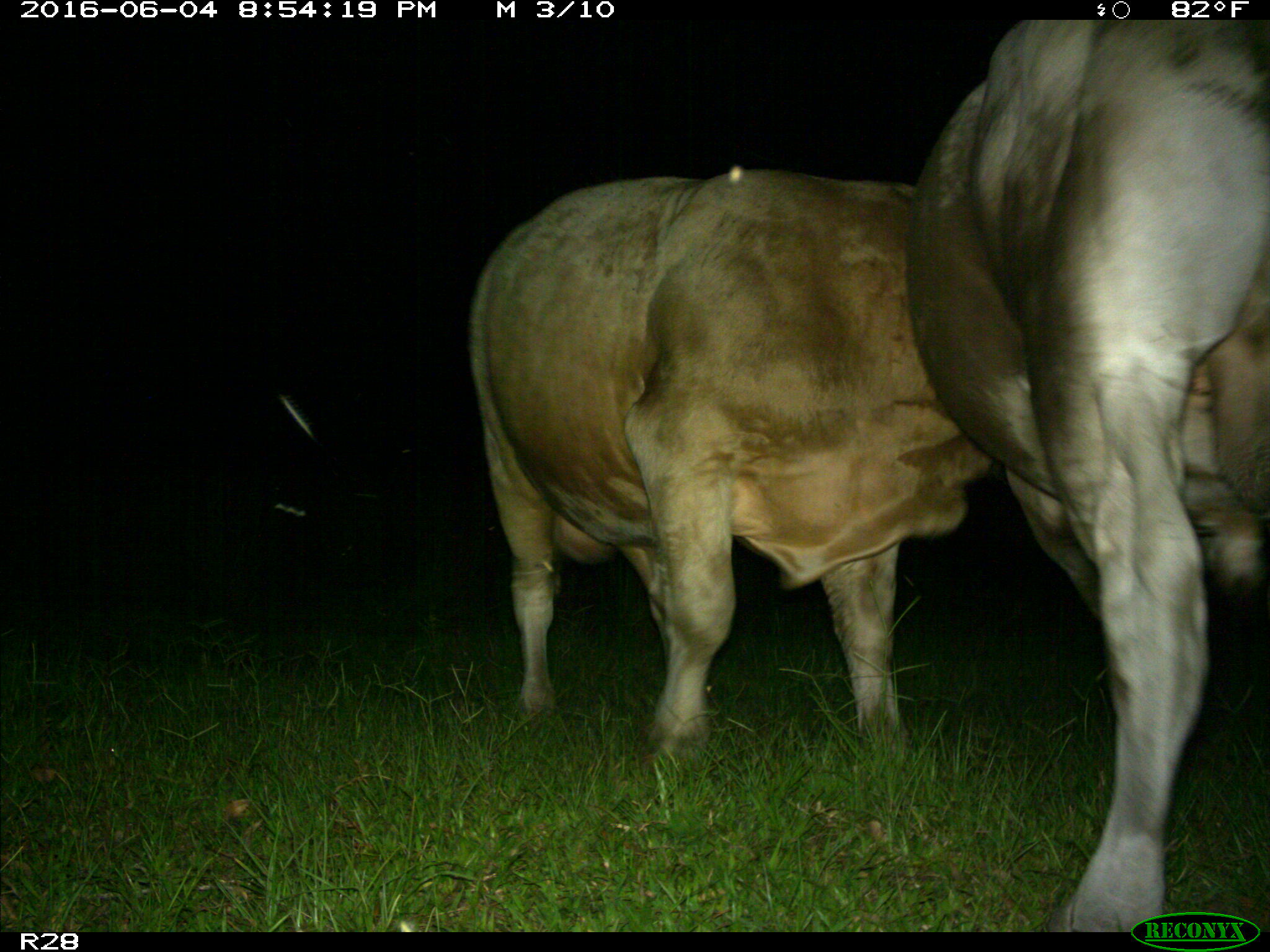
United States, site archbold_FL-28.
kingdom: Animalia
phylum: Chordata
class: Mammalia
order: Artiodactyla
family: Bovidae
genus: Bos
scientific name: Bos taurus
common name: domestic cow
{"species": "Bos taurus (domestic cow)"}